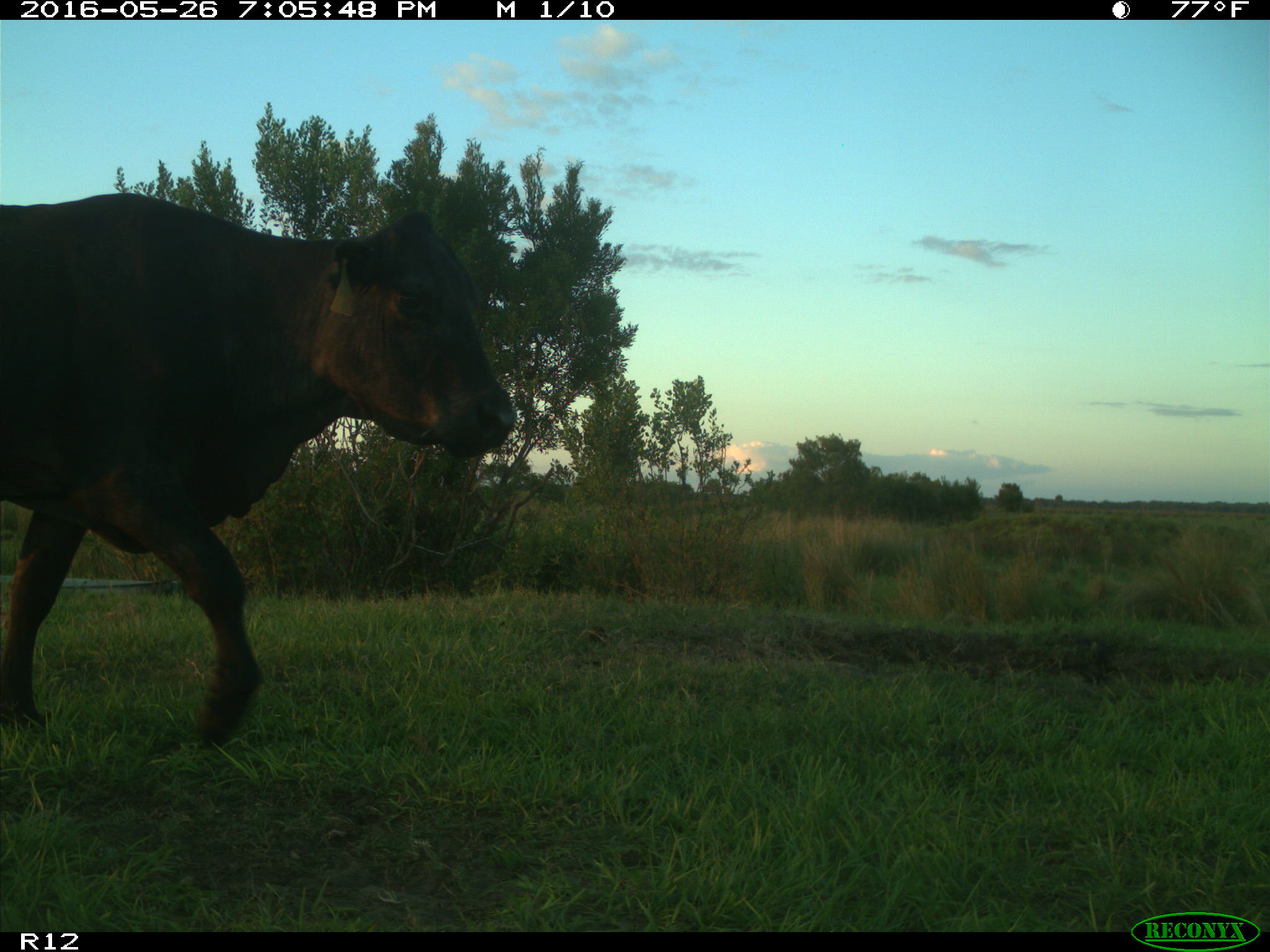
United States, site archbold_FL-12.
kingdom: Animalia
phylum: Chordata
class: Mammalia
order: Artiodactyla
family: Bovidae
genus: Bos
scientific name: Bos taurus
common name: domestic cow